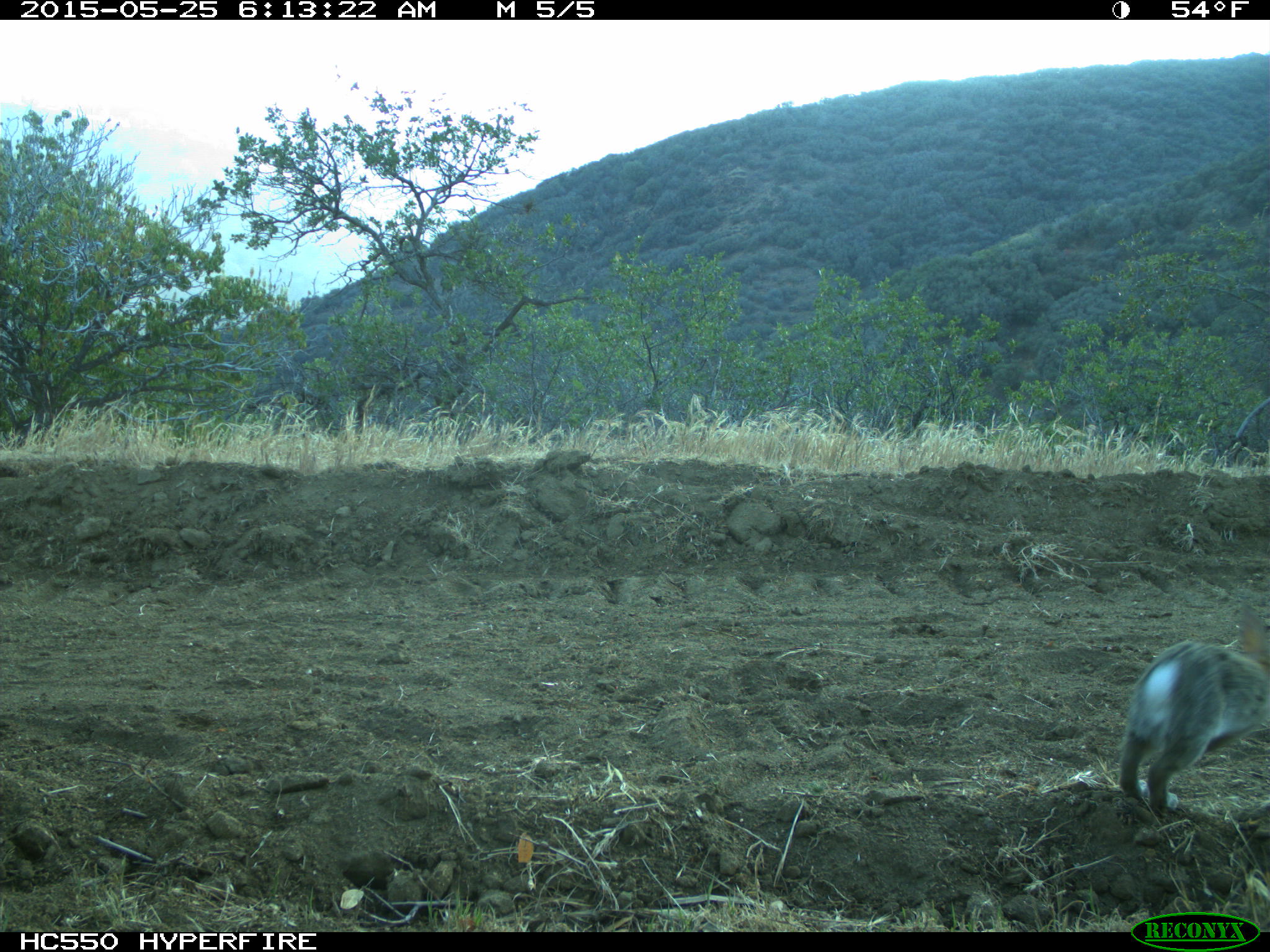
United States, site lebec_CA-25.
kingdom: Animalia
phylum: Chordata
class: Mammalia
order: Lagomorpha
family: Leporidae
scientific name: Leporidae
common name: rabbits and hares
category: unidentified rabbit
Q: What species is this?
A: Unidentified rabbit (rabbits and hares) (Leporidae).